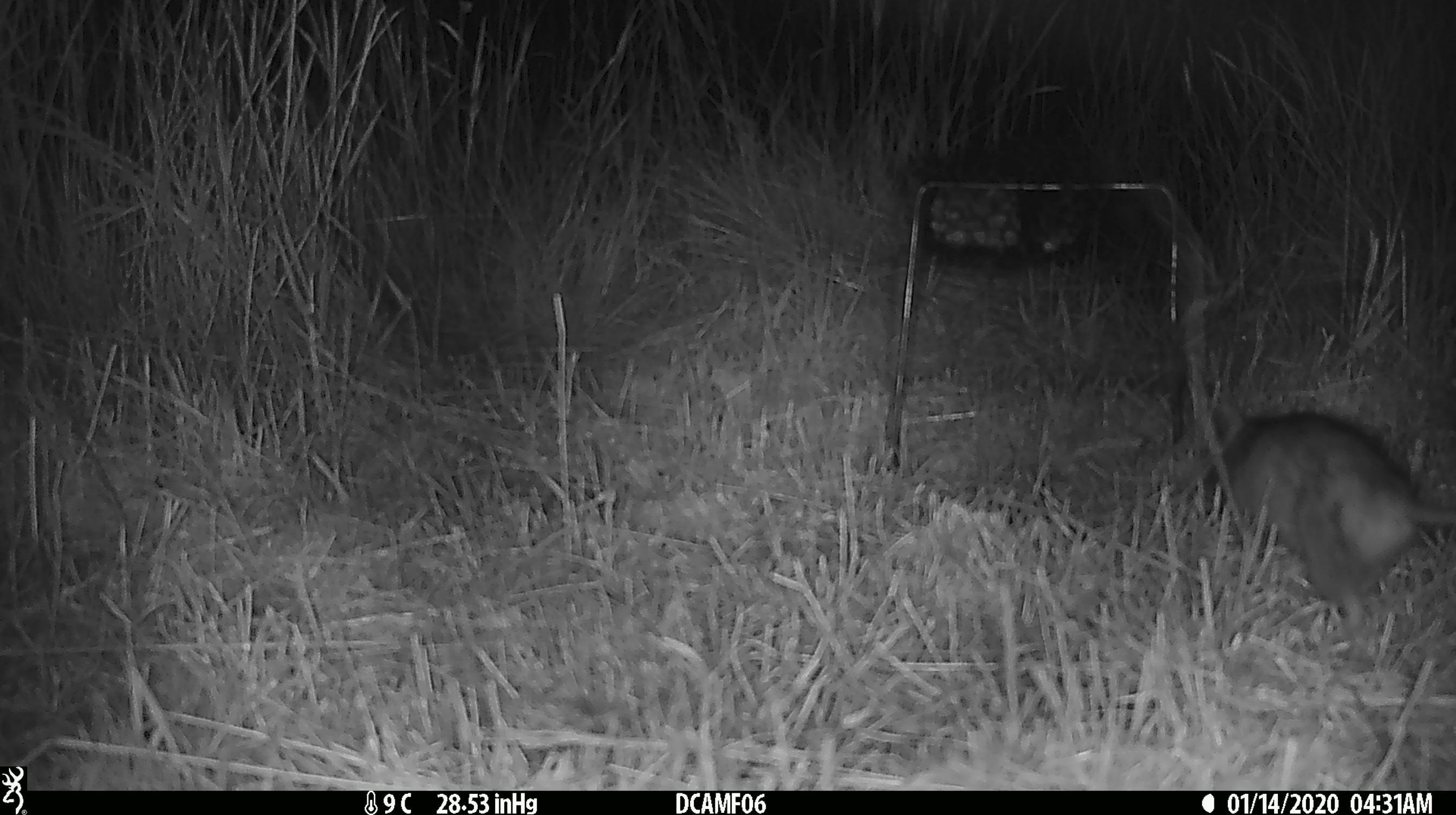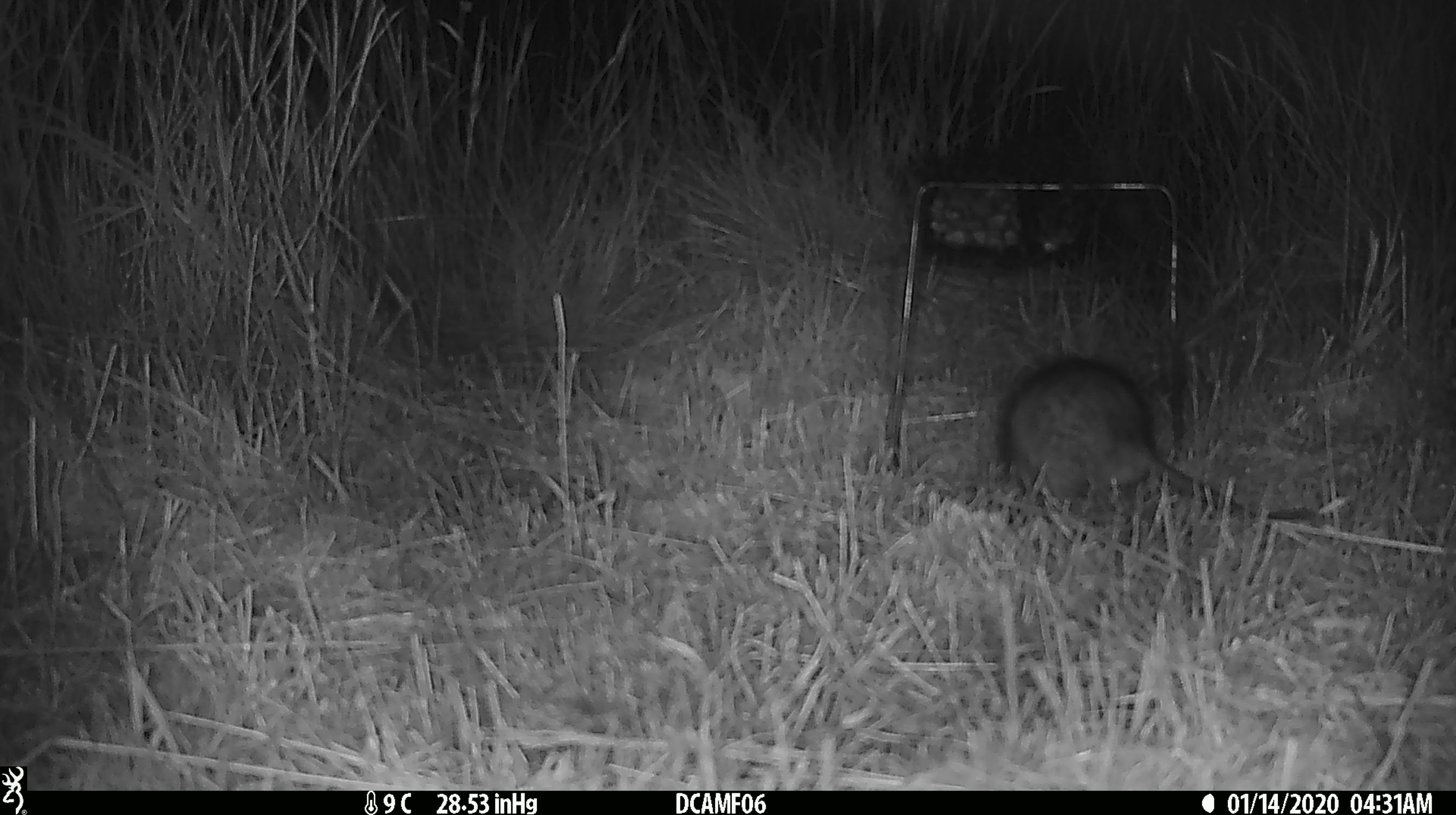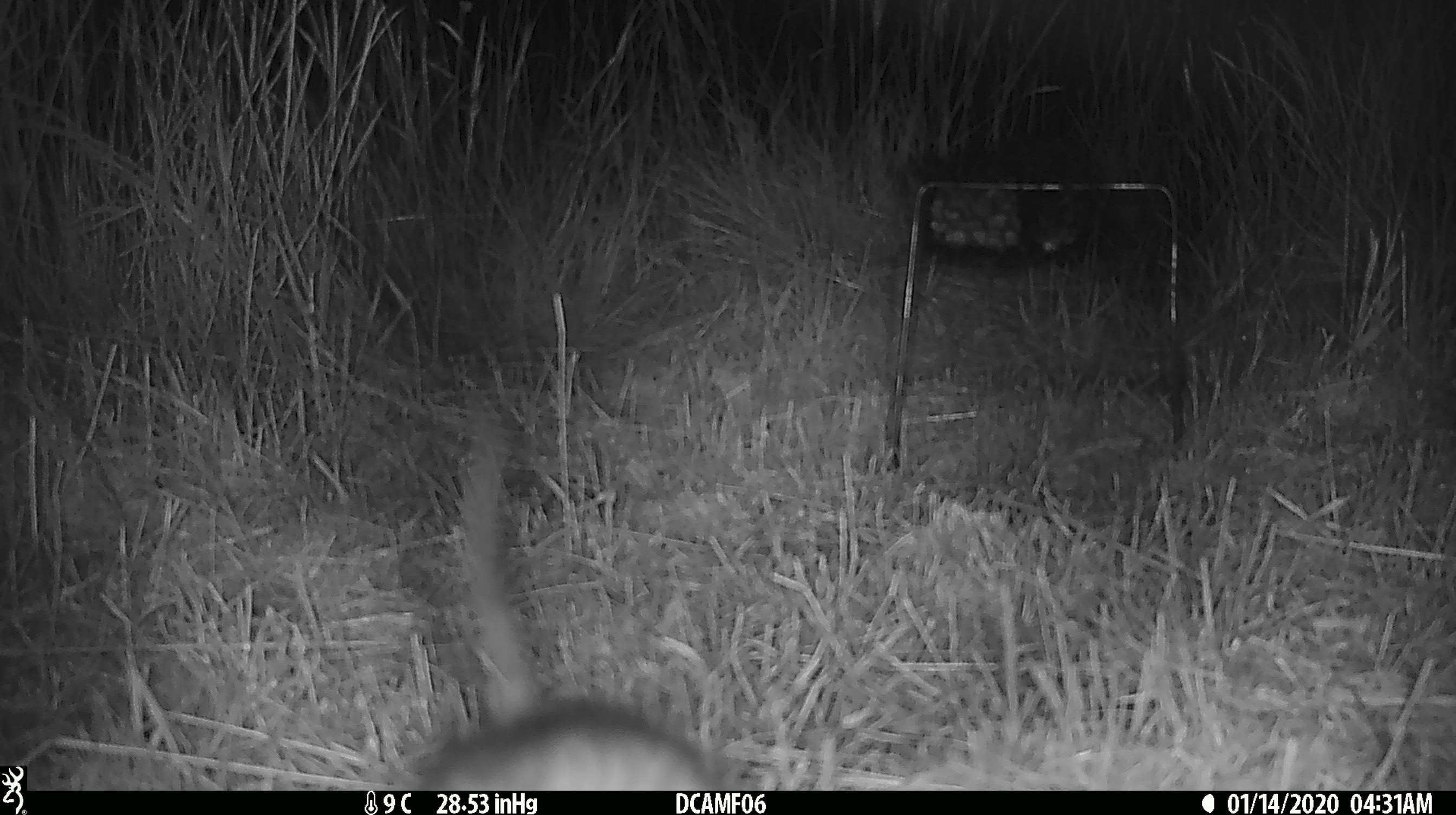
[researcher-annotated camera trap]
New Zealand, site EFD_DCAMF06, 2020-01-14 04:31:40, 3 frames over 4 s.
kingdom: Animalia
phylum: Chordata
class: Mammalia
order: Rodentia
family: Muridae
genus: Rattus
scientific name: Rattus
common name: rat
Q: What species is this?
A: Rat (Rattus).